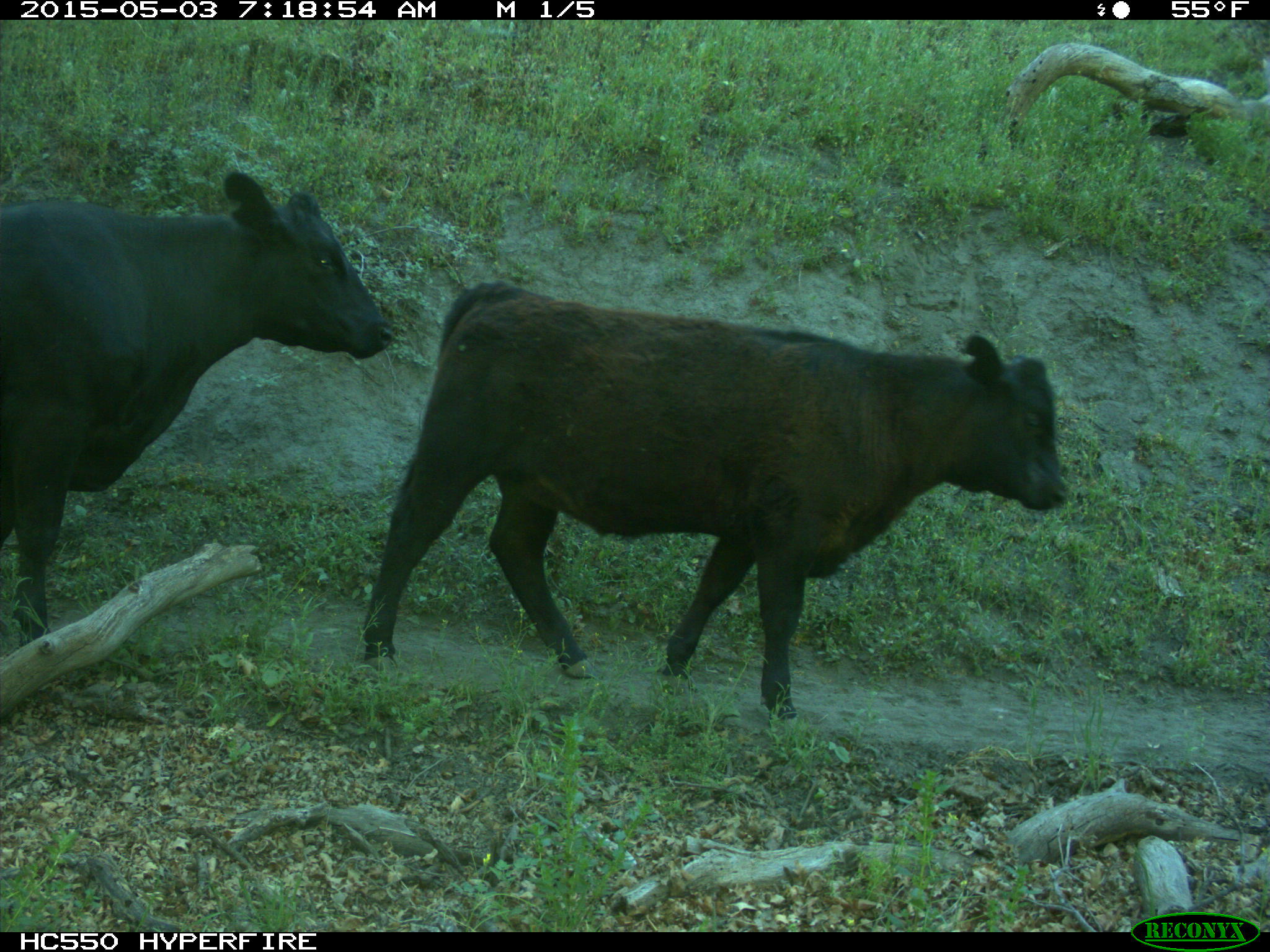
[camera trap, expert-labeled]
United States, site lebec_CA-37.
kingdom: Animalia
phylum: Chordata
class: Mammalia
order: Artiodactyla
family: Bovidae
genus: Bos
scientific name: Bos taurus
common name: domestic cow